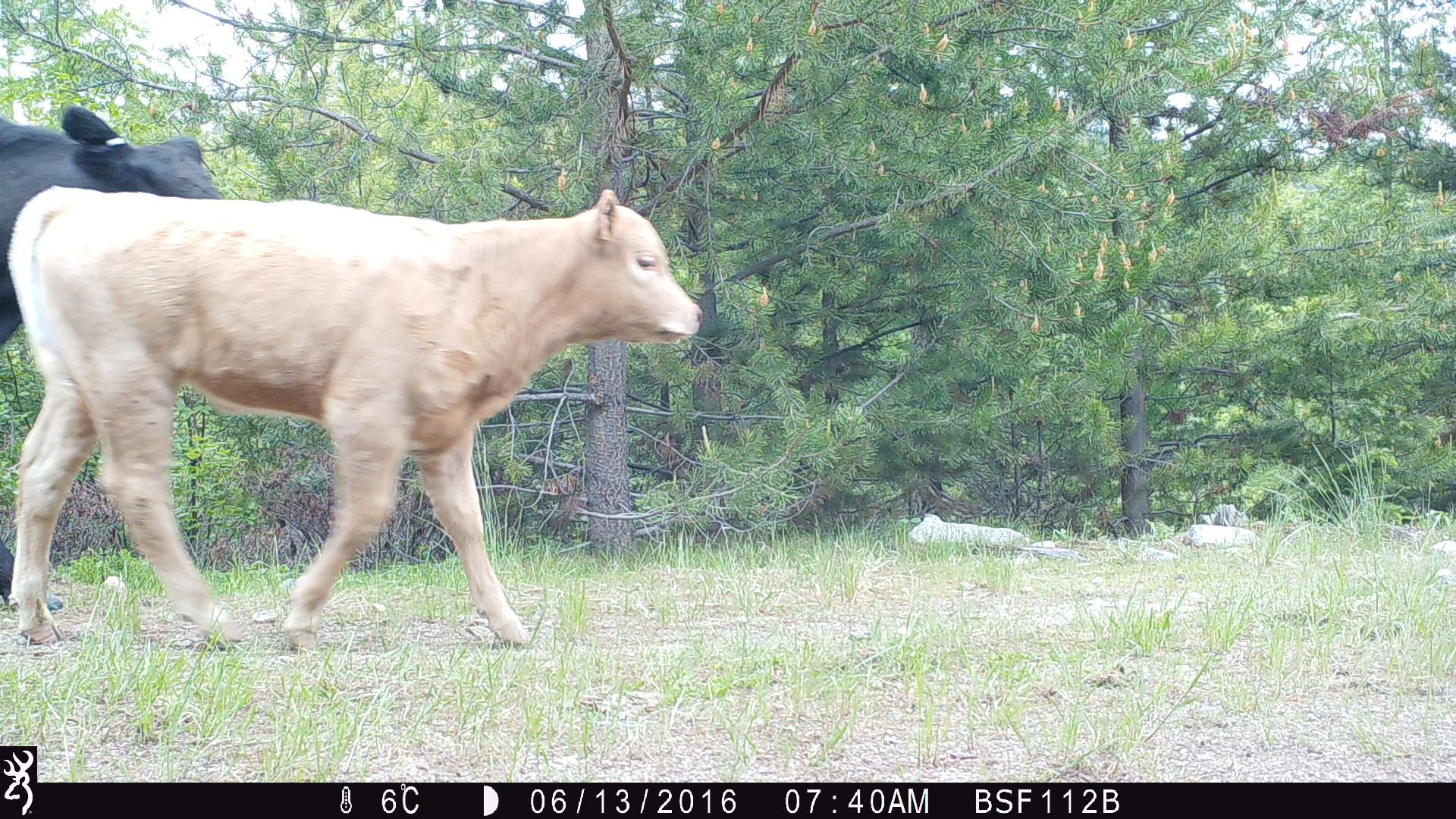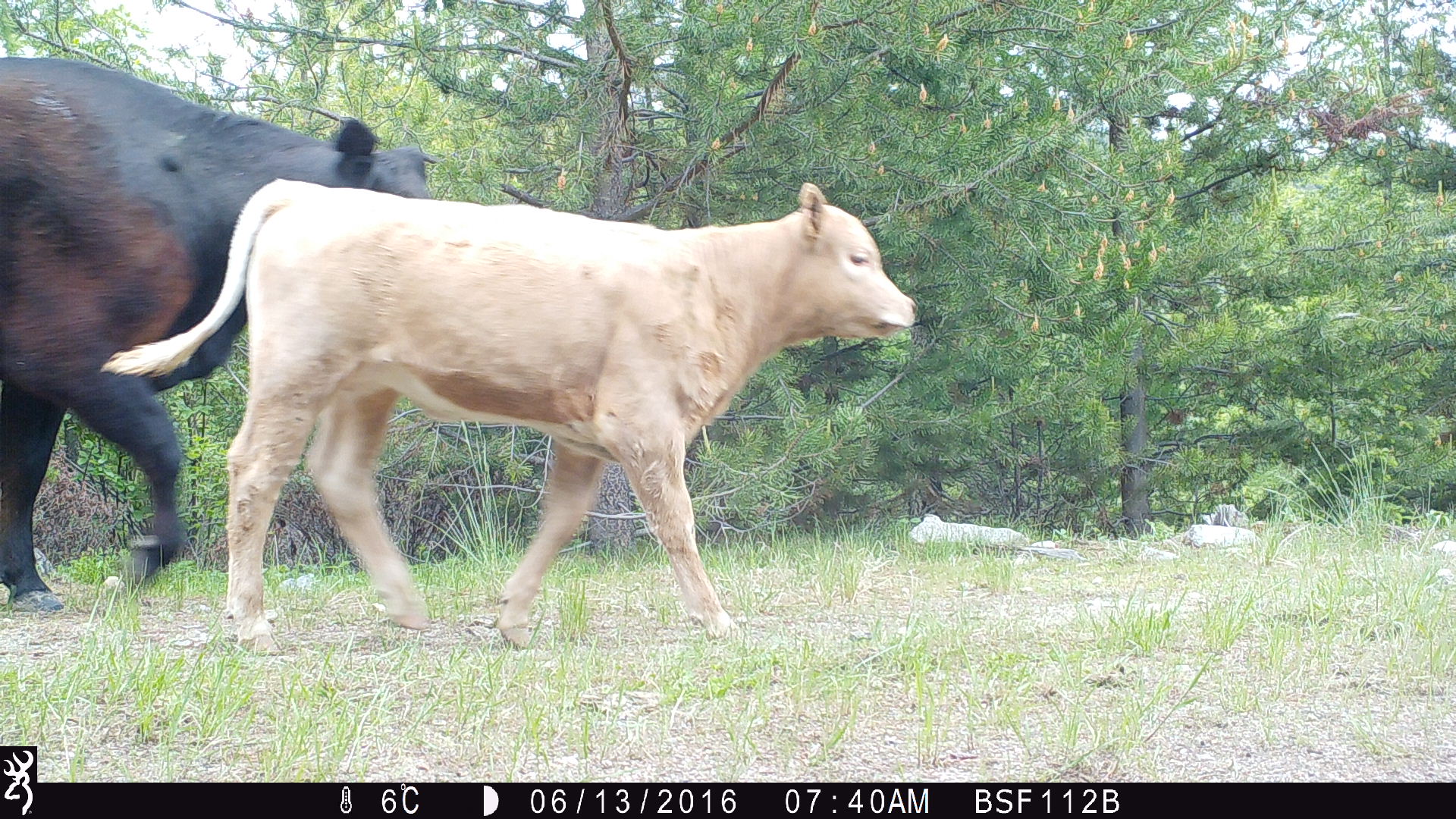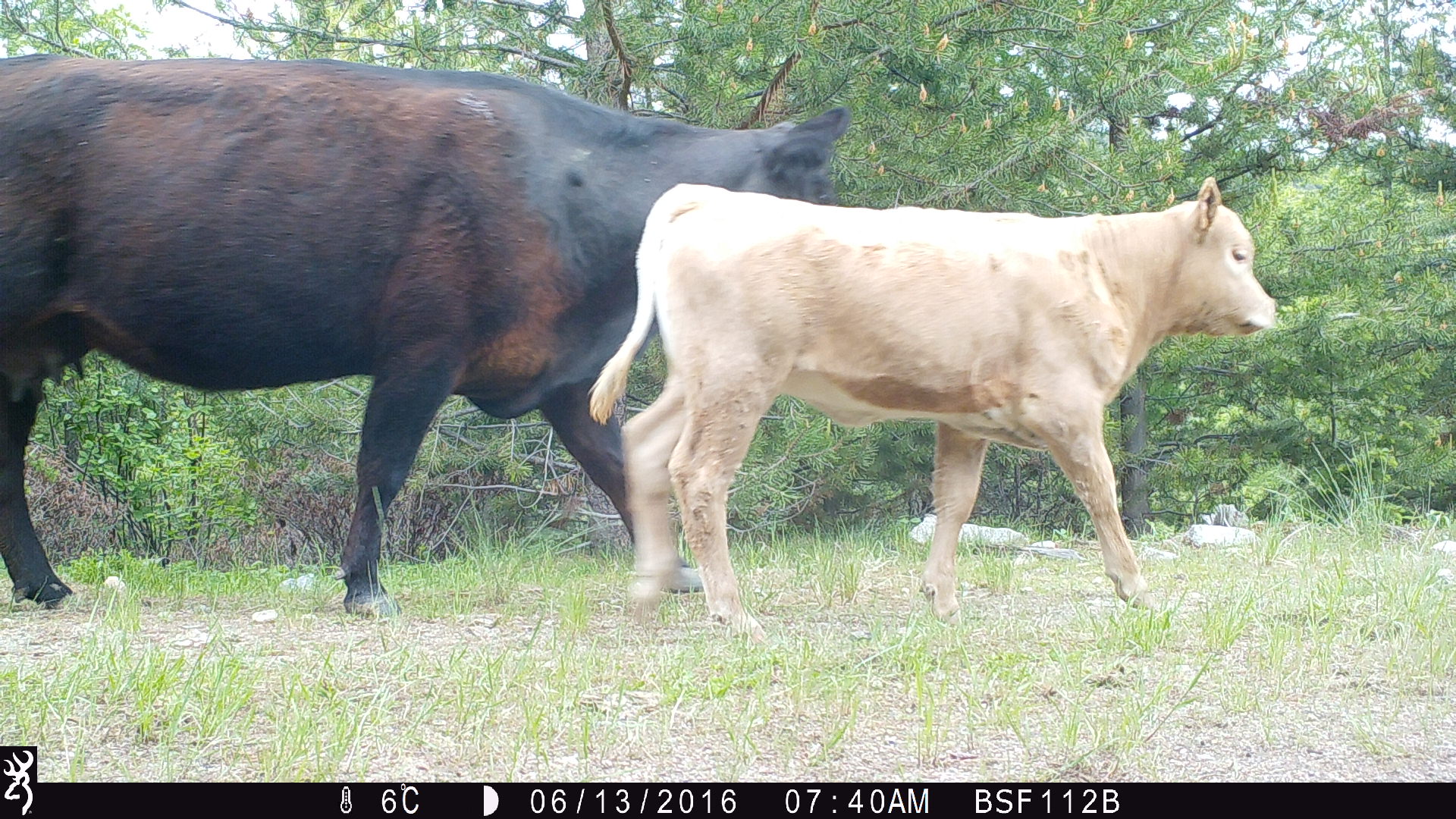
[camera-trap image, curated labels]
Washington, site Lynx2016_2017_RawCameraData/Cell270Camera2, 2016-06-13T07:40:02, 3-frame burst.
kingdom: Animalia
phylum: Chordata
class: Mammalia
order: Artiodactyla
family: Bovidae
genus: Bos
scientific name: Bos taurus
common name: domestic cattle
Domestic cattle (Bos taurus). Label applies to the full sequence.